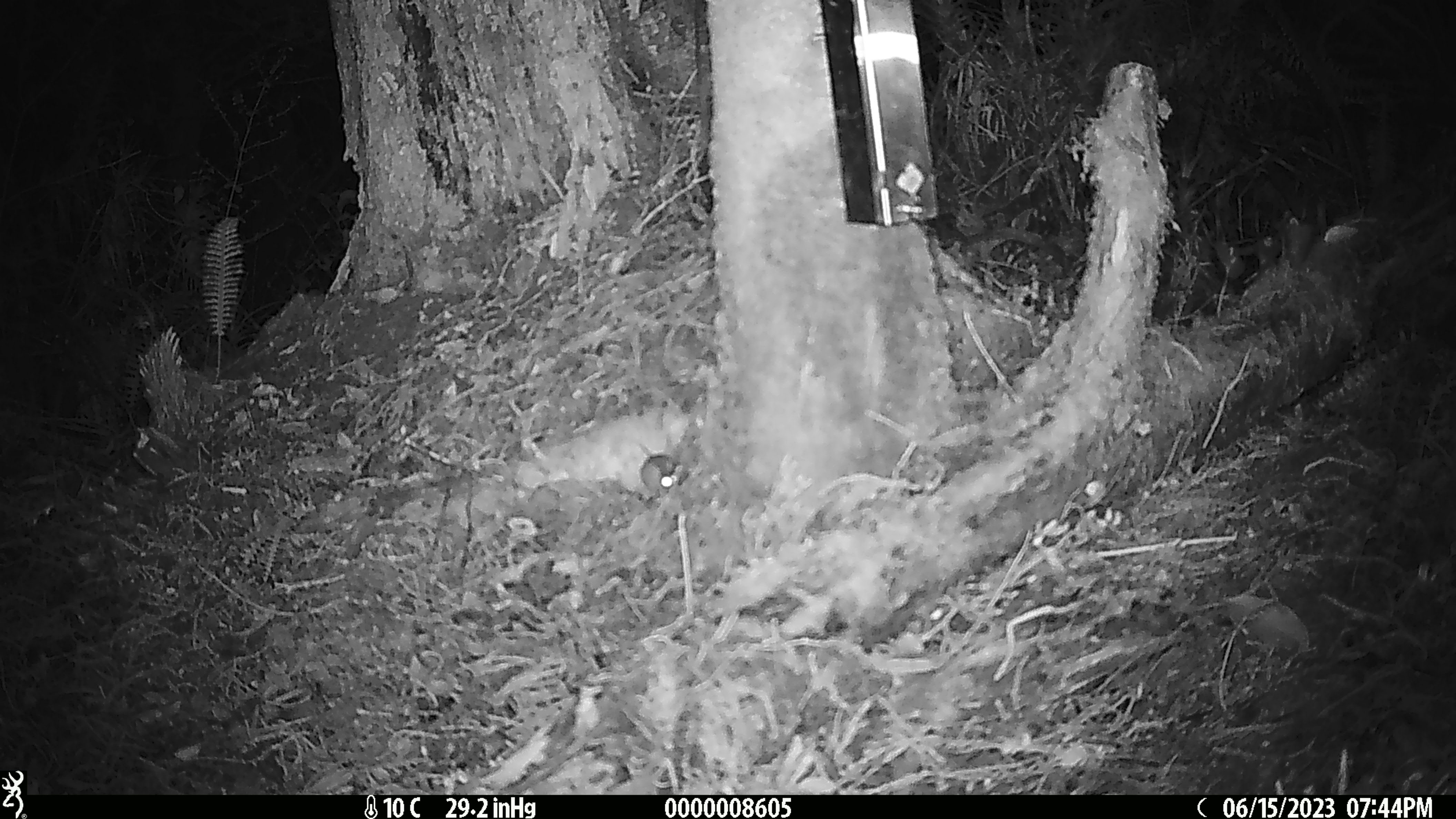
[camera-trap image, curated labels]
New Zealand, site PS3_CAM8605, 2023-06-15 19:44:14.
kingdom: Animalia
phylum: Chordata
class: Mammalia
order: Rodentia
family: Muridae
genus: Mus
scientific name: Mus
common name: mouse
Mouse (Mus).